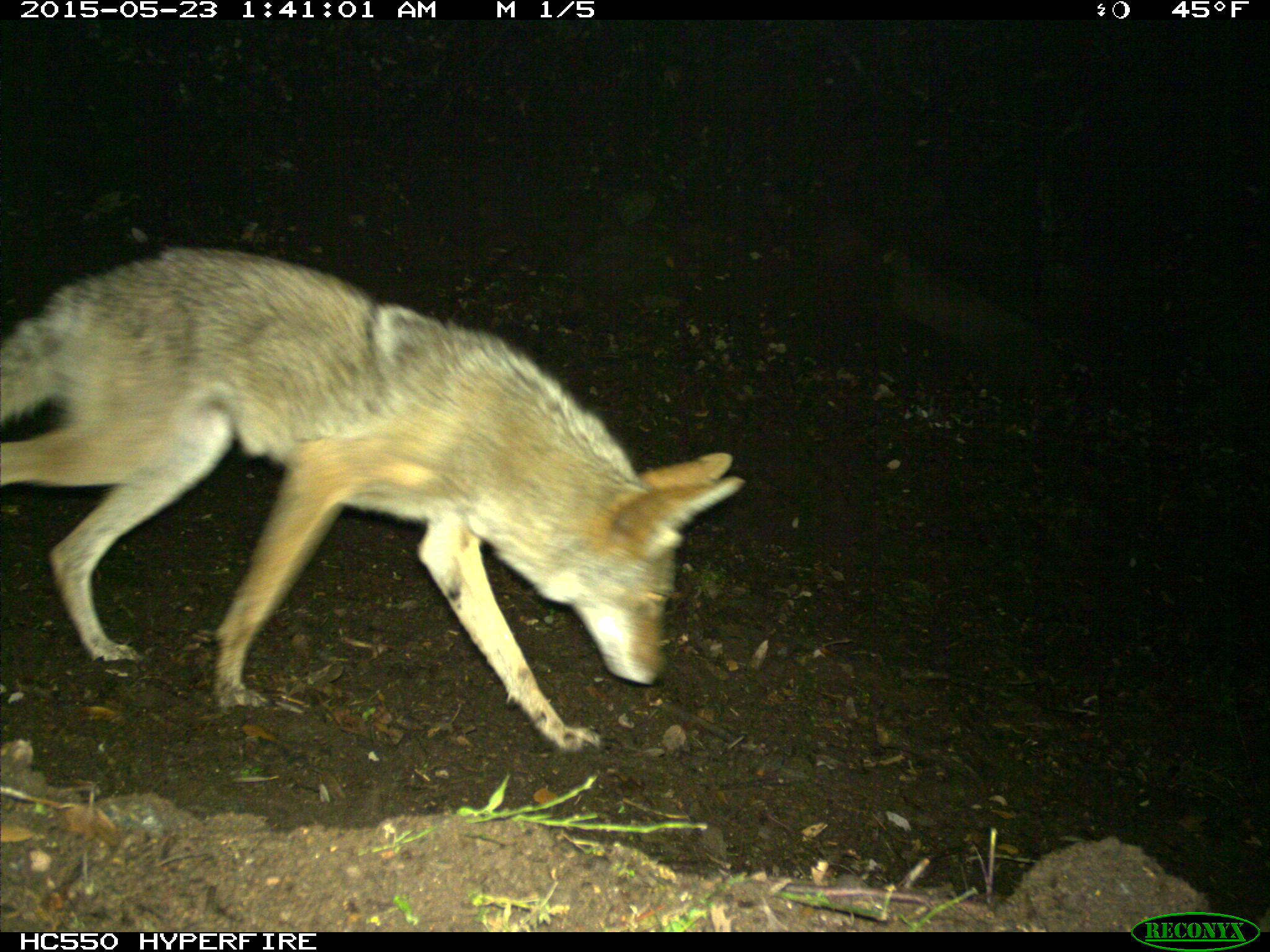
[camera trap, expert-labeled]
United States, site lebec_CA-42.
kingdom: Animalia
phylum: Chordata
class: Mammalia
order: Carnivora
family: Canidae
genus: Canis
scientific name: Canis latrans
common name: coyote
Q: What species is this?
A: Canis latrans (coyote).